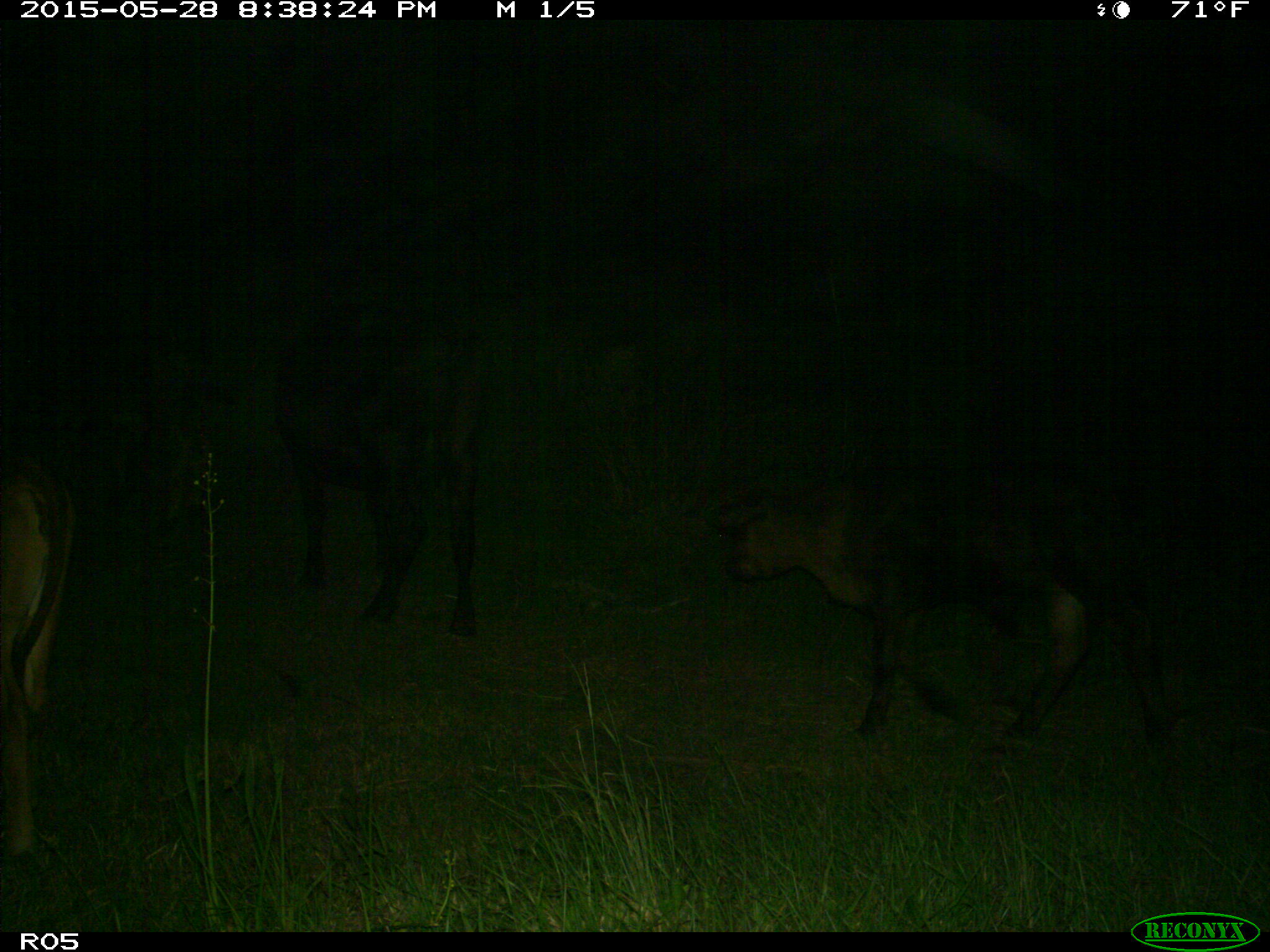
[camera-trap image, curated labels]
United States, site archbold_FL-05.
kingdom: Animalia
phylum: Chordata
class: Mammalia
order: Artiodactyla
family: Bovidae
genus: Bos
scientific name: Bos taurus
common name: domestic cow